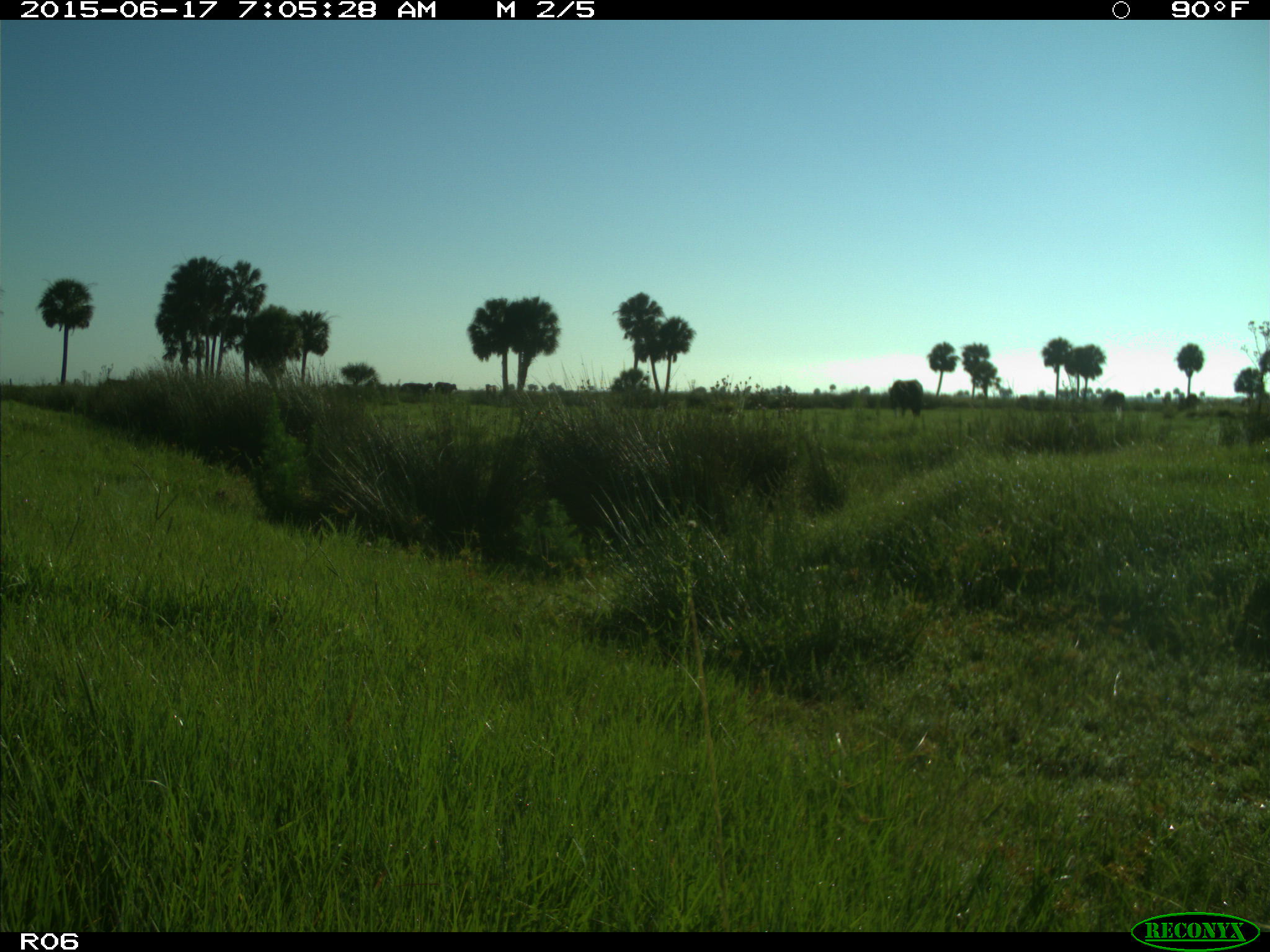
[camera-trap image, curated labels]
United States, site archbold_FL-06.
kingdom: Animalia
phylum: Chordata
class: Mammalia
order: Artiodactyla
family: Bovidae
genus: Bos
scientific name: Bos taurus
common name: domestic cow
Bos taurus (domestic cow).